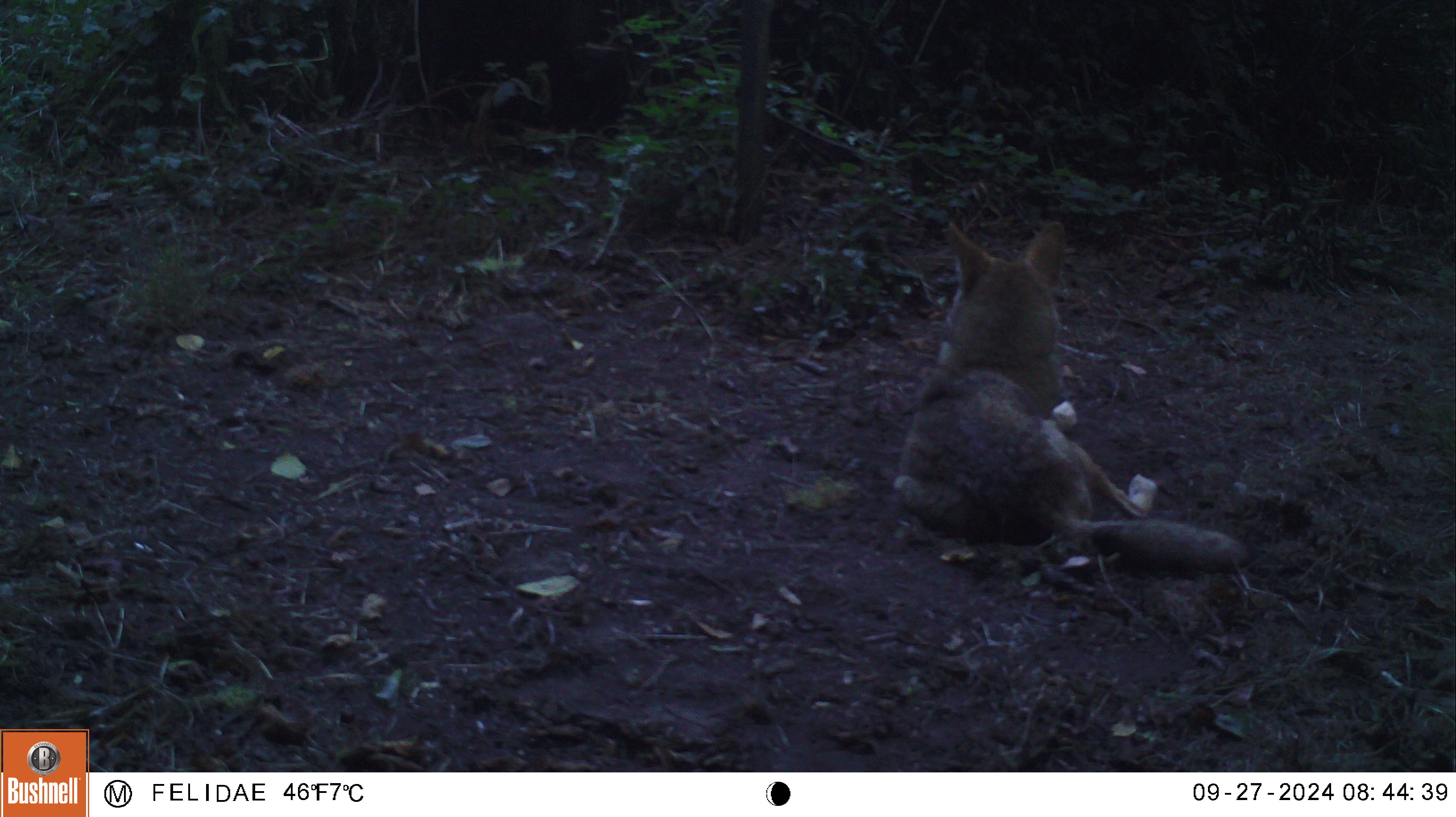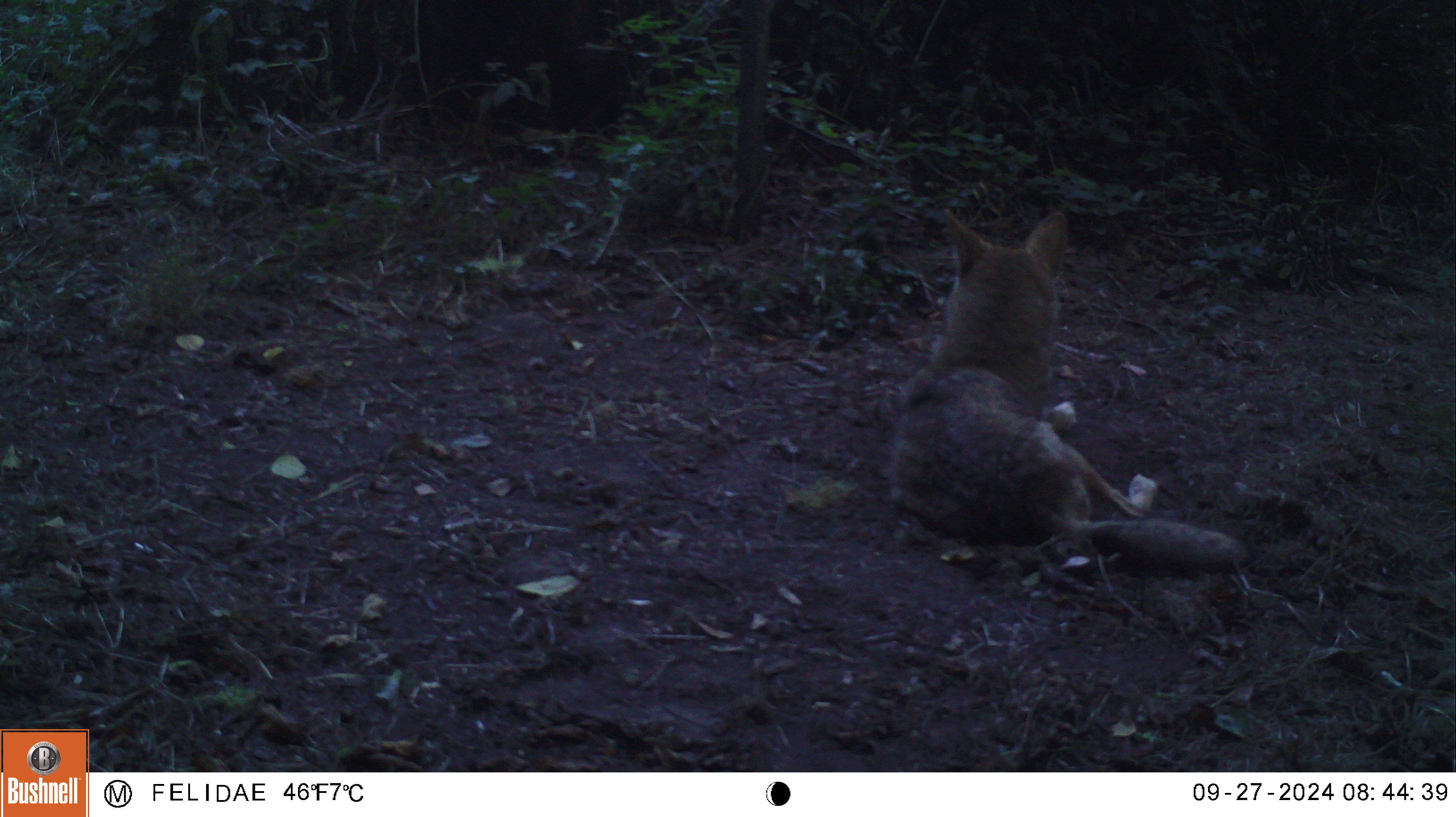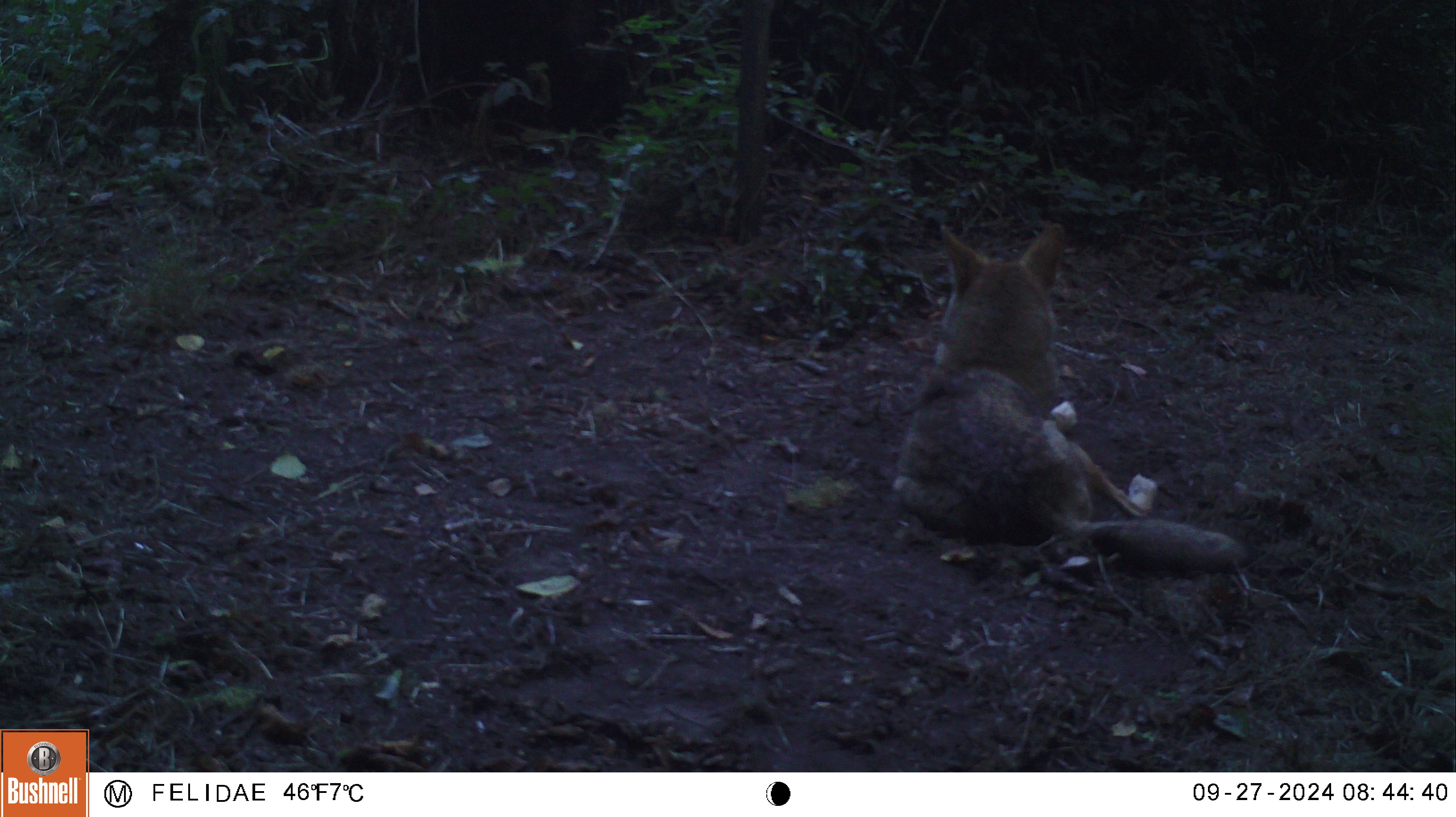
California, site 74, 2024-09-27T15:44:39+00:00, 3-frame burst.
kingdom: Animalia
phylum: Chordata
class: Mammalia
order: Carnivora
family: Canidae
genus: Canis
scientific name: Canis latrans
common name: coyote